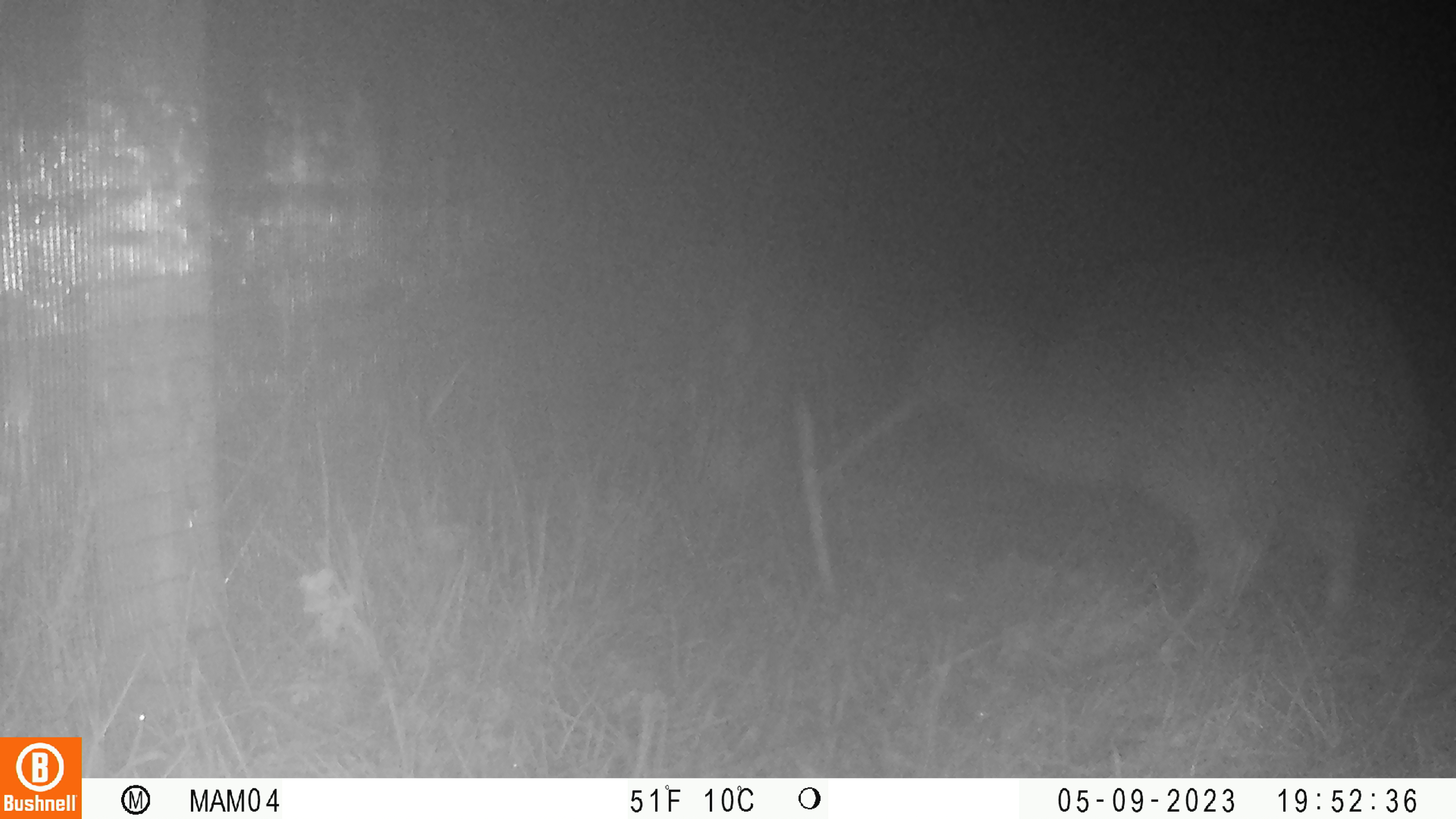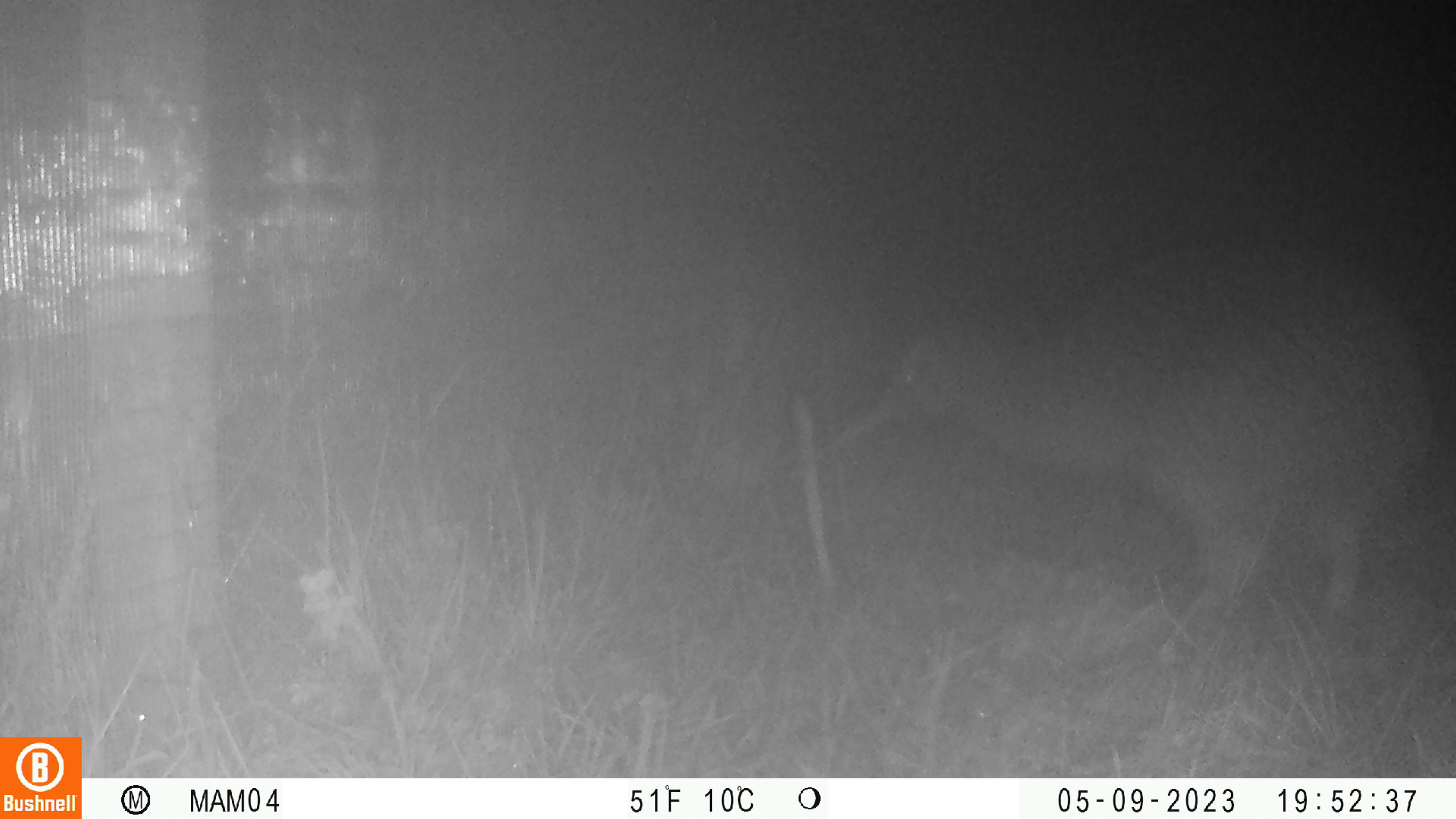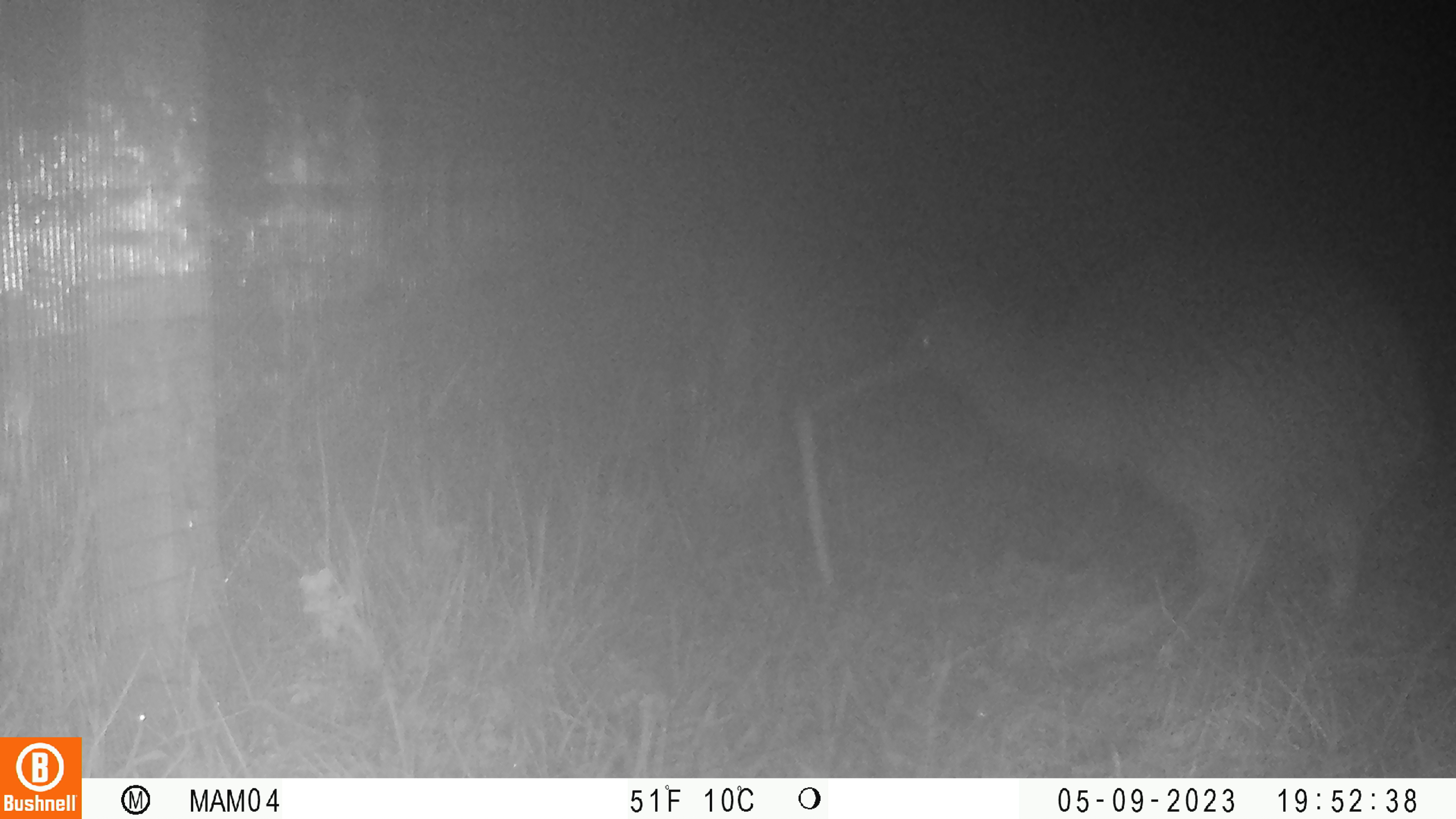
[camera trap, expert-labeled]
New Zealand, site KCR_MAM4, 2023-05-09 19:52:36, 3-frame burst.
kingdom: Animalia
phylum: Chordata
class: Aves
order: Apterygiformes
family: Apterygidae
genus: Apteryx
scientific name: Apteryx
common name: kiwi